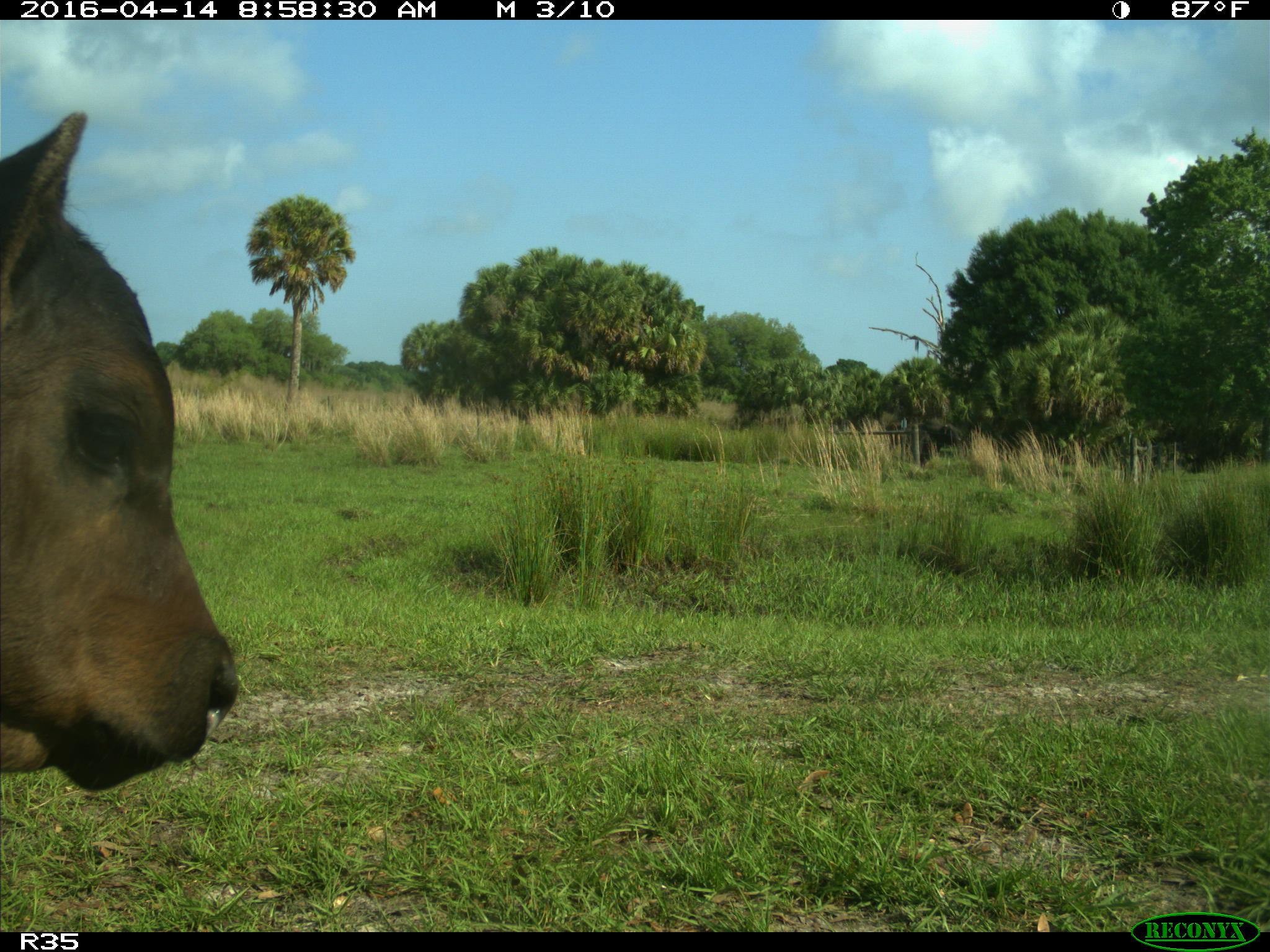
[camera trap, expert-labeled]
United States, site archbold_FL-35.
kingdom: Animalia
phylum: Chordata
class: Mammalia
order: Artiodactyla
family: Bovidae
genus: Bos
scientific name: Bos taurus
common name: domestic cow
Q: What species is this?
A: Bos taurus (domestic cow).